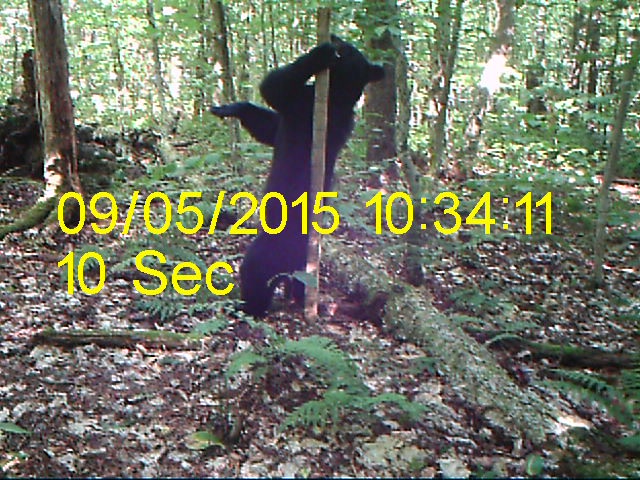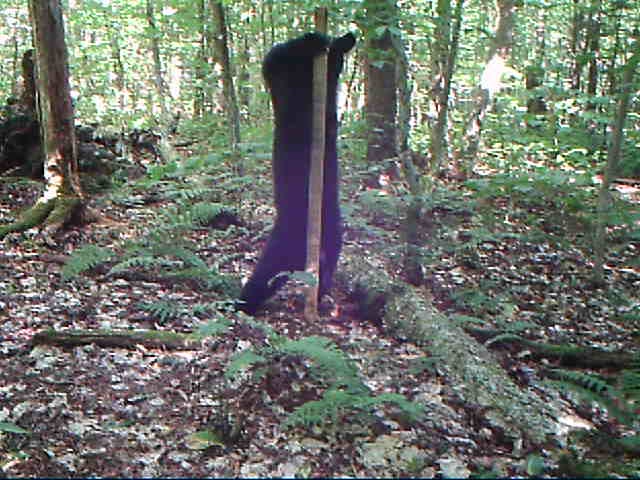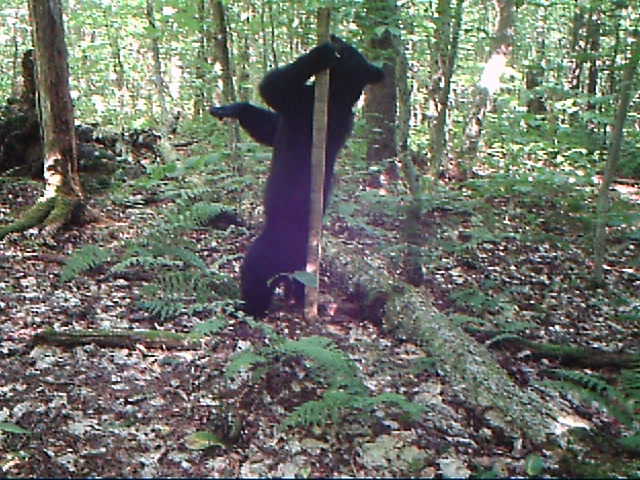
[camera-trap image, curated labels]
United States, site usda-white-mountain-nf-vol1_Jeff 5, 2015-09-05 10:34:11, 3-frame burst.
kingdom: Animalia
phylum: Chordata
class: Mammalia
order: Carnivora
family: Ursidae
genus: Ursus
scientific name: Ursus americanus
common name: black bear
Black bear (Ursus americanus).